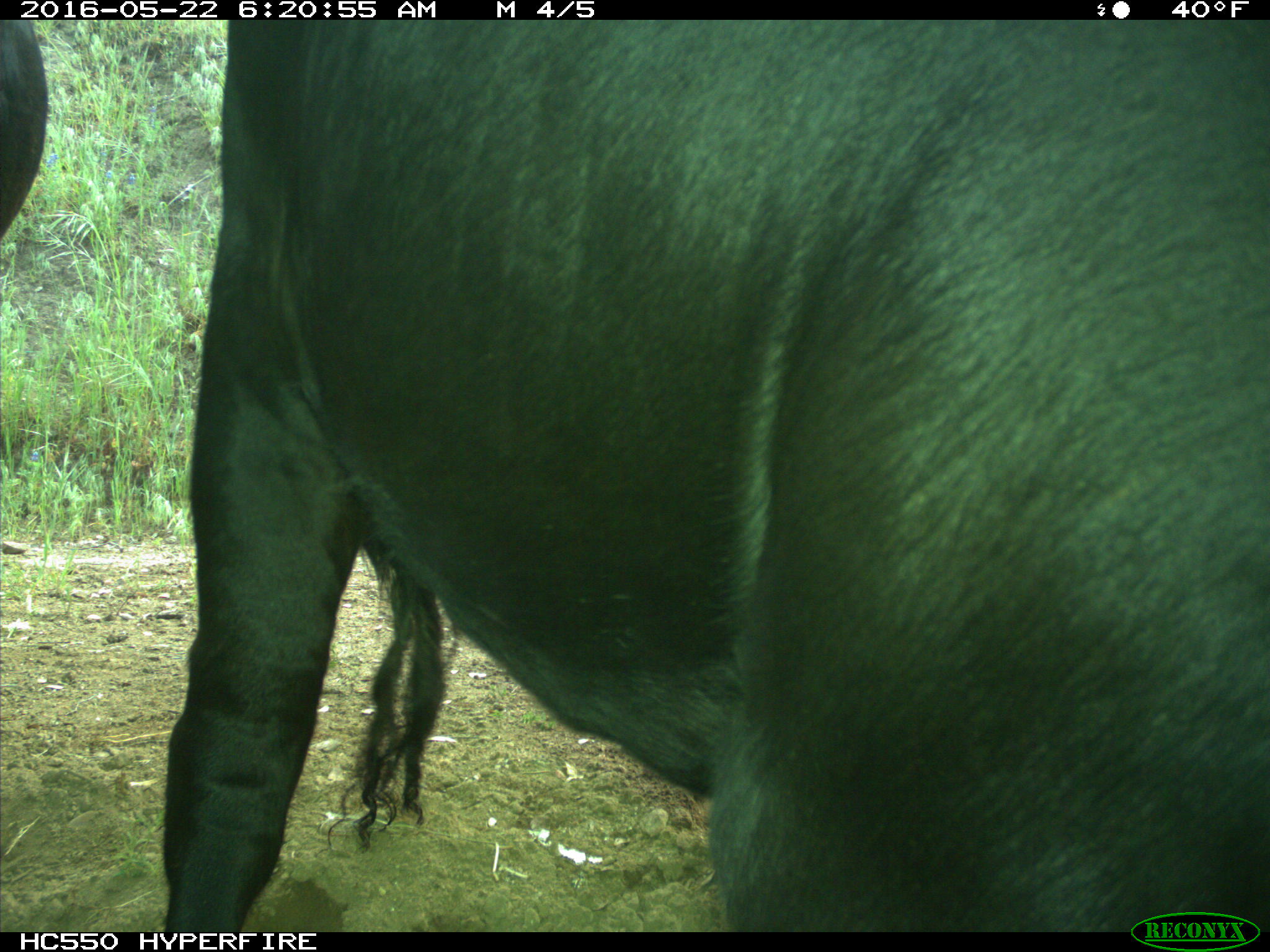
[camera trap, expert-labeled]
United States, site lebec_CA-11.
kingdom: Animalia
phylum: Chordata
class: Mammalia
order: Artiodactyla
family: Bovidae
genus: Bos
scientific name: Bos taurus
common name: domestic cow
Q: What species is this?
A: Bos taurus (domestic cow).